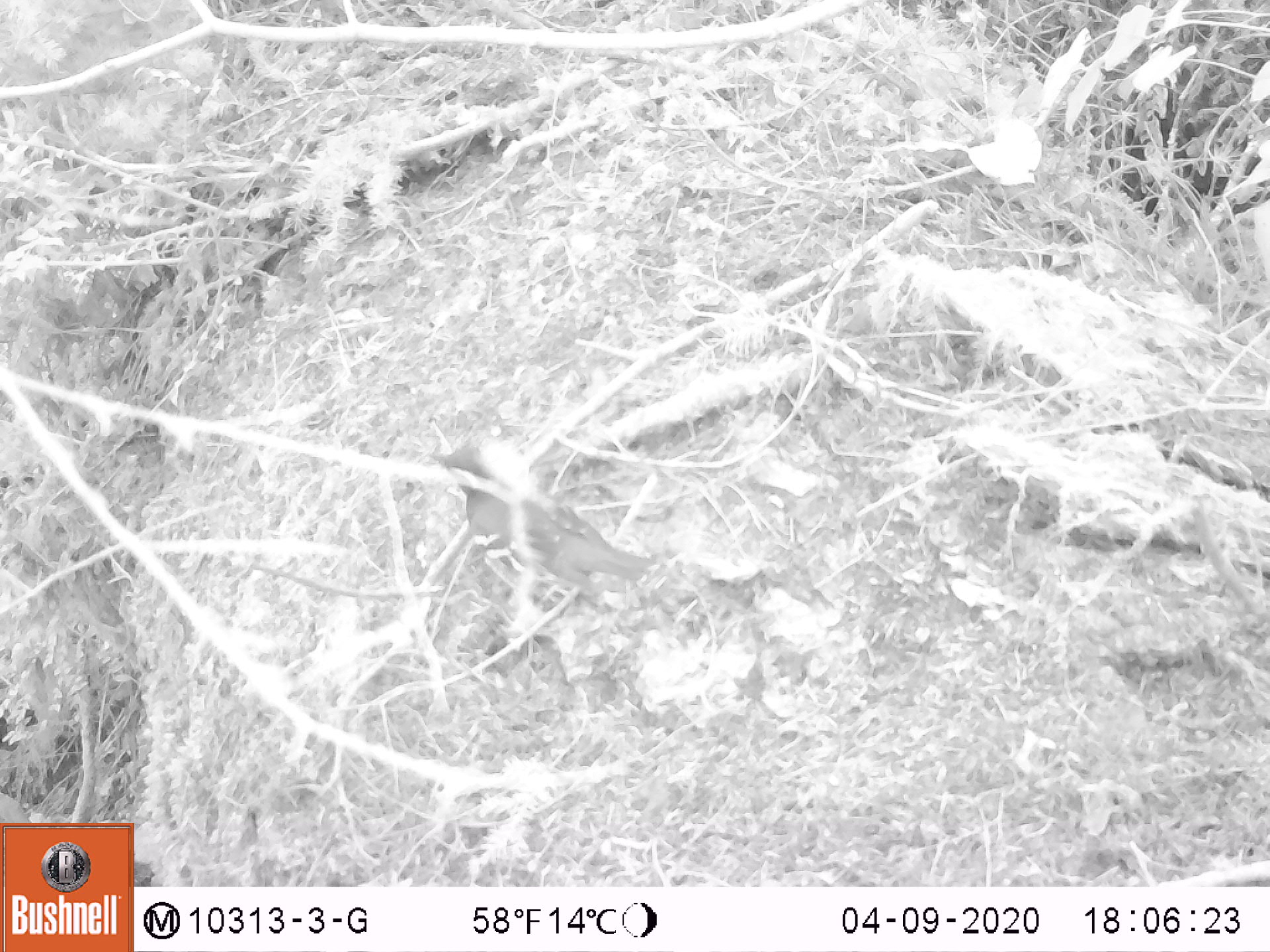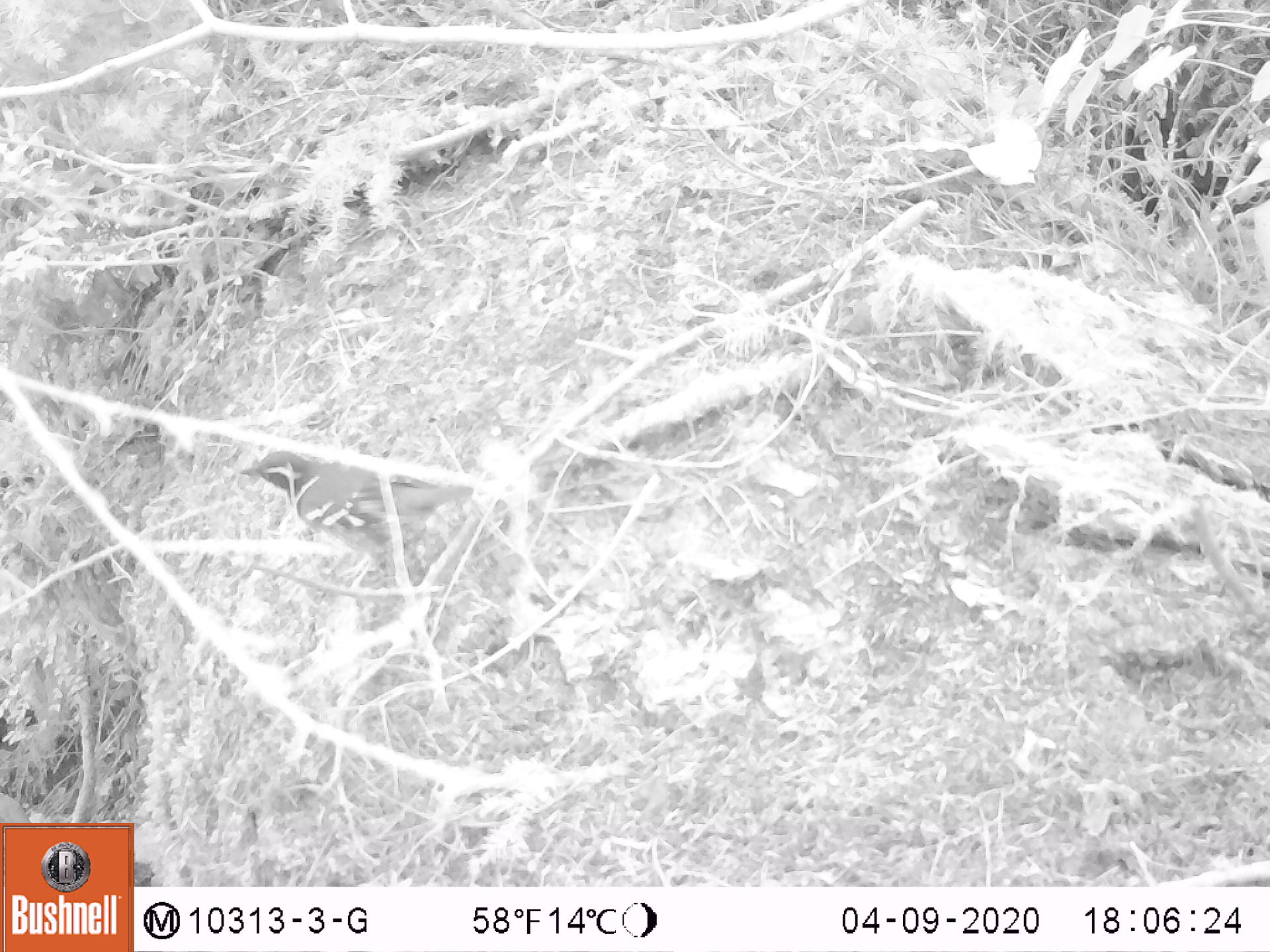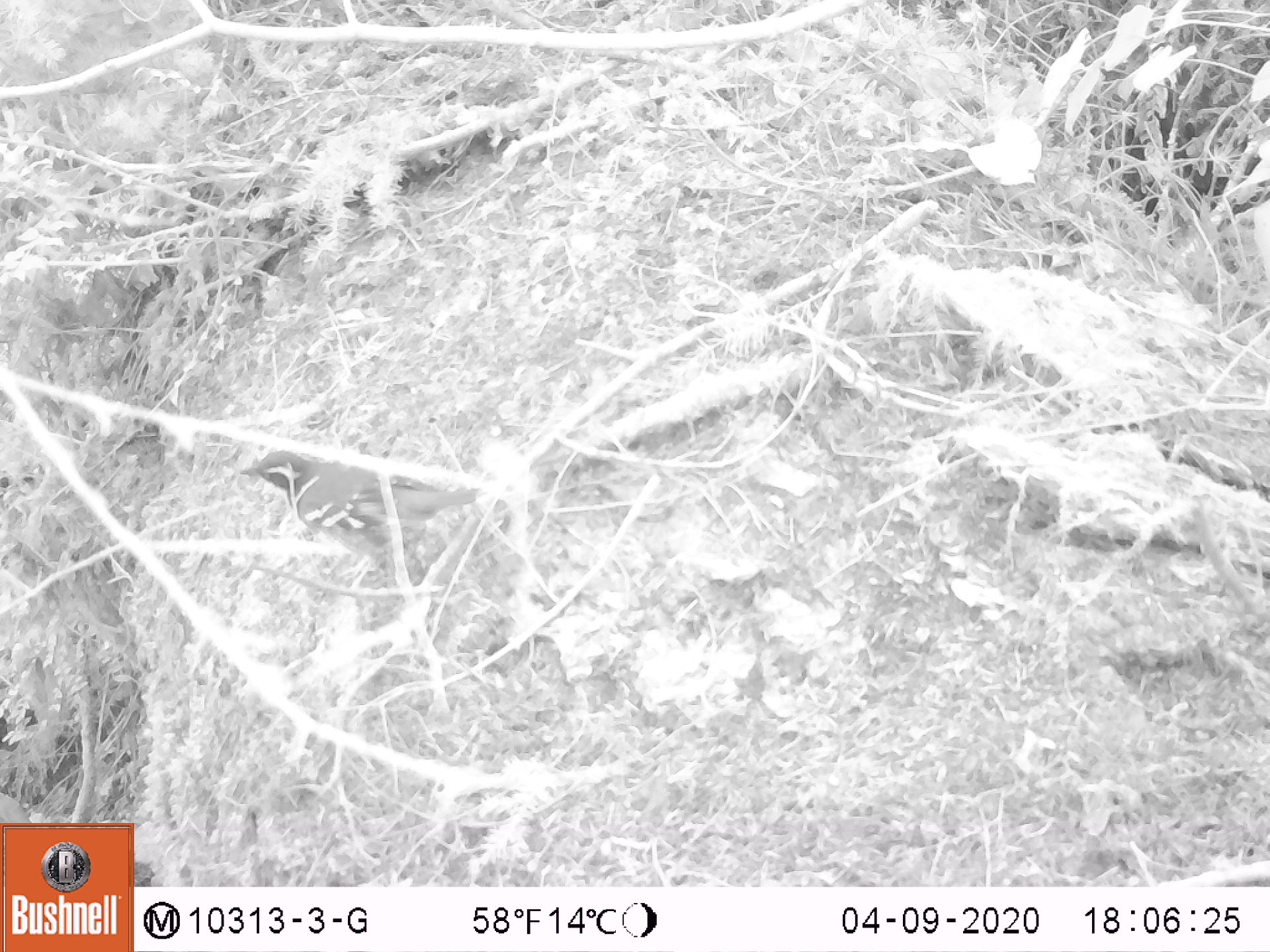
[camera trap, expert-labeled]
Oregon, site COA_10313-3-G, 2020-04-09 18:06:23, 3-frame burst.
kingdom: Animalia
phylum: Chordata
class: Aves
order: Passeriformes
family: Turdidae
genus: Ixoreus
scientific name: Ixoreus naevius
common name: varied thrush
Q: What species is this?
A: Varied thrush (Ixoreus naevius).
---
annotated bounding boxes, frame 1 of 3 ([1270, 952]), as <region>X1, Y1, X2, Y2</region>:
varied thrush: <region>432, 442, 652, 596</region>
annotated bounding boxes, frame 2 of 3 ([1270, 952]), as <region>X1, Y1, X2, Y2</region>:
varied thrush: <region>233, 445, 476, 559</region>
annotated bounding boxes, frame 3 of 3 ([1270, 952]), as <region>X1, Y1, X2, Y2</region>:
varied thrush: <region>229, 450, 483, 567</region>